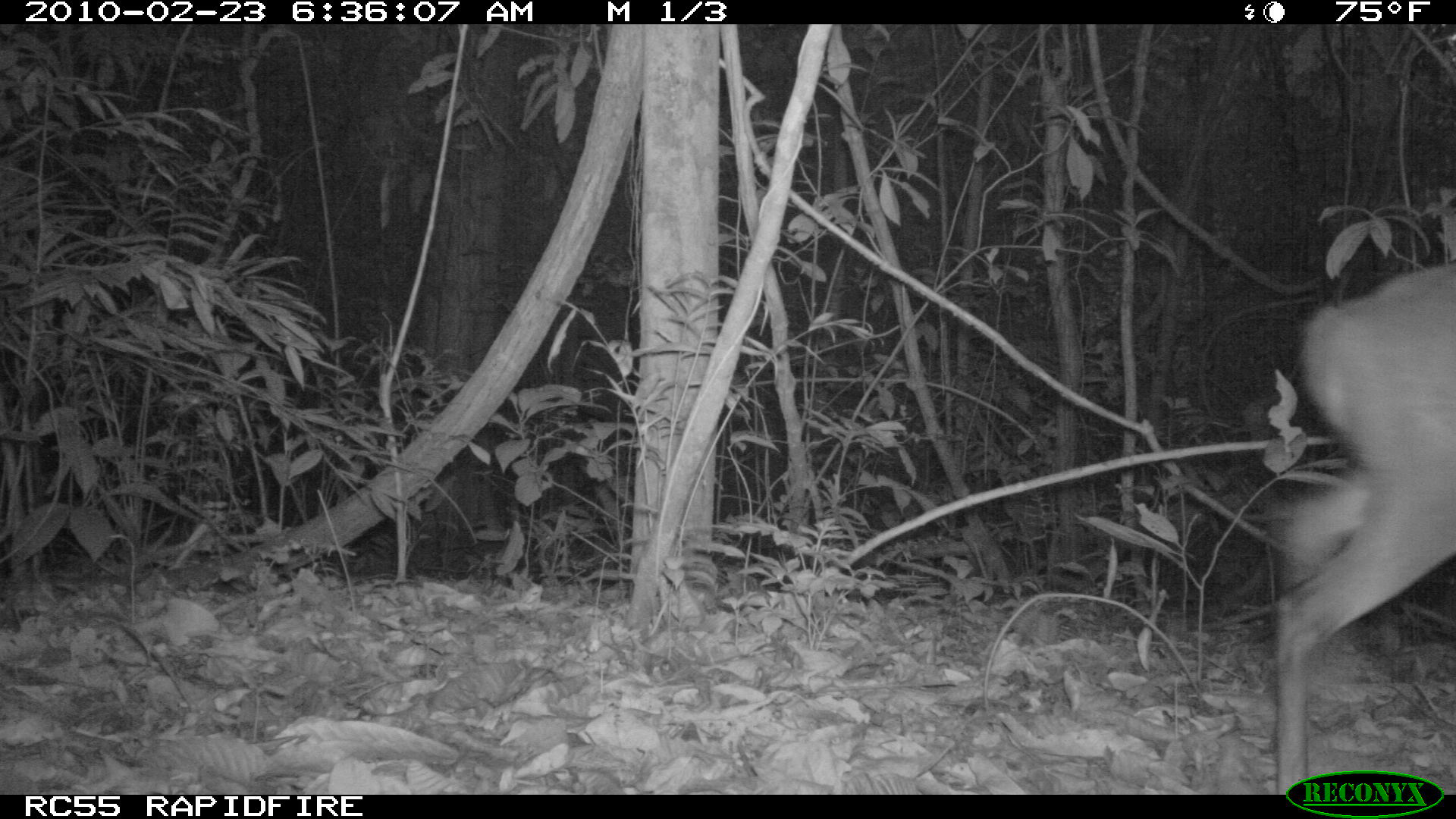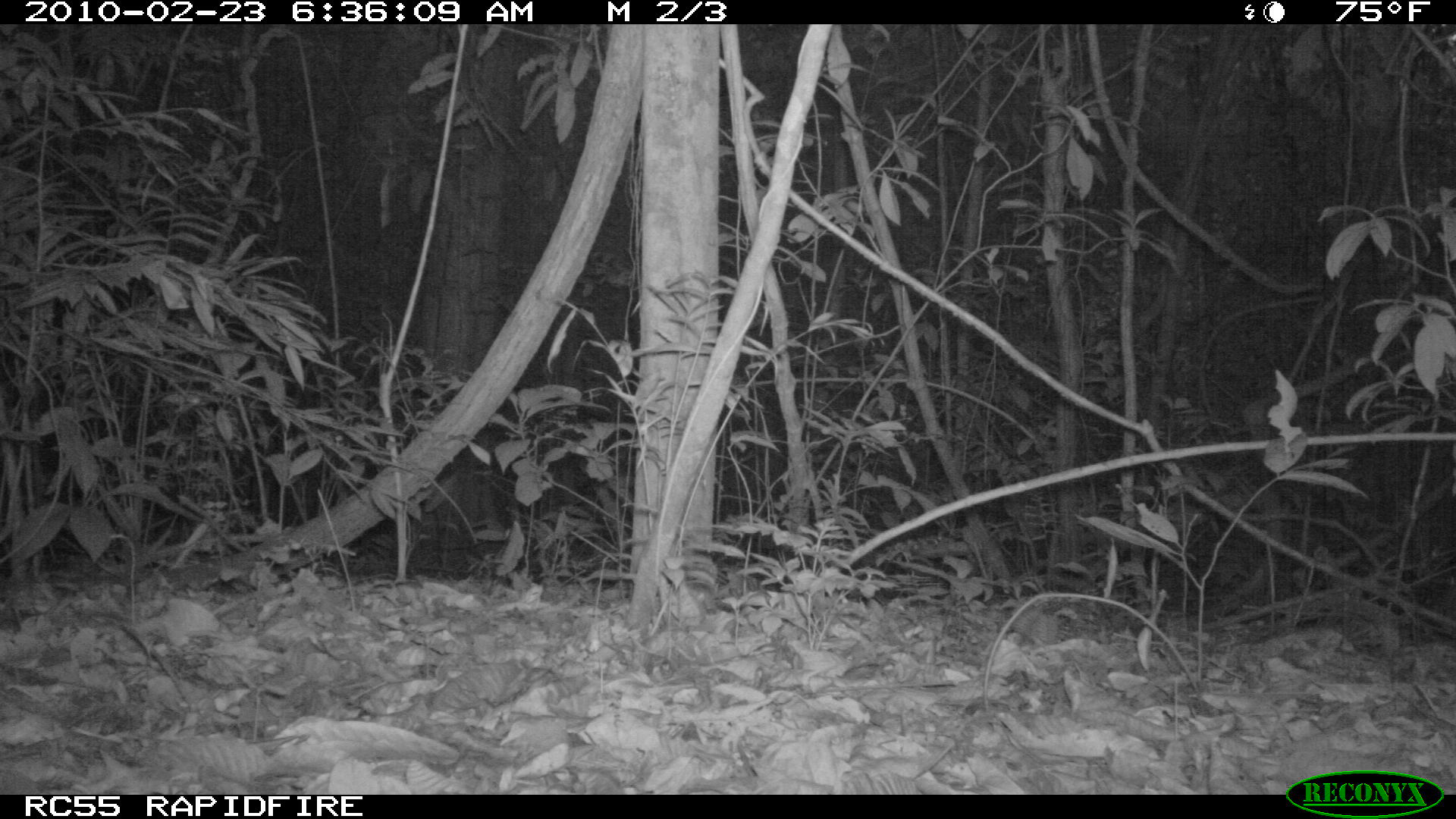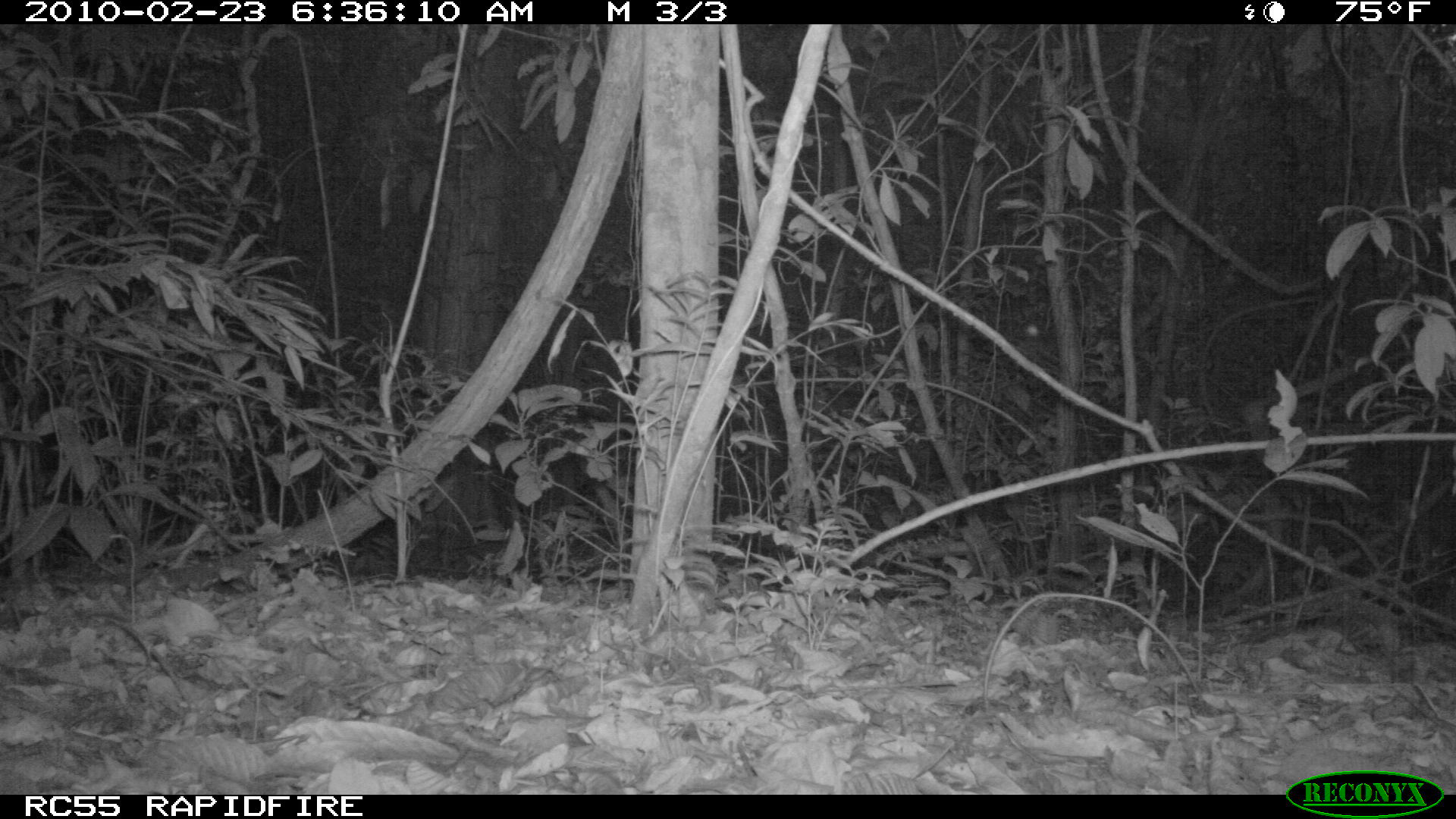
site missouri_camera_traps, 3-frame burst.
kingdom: Animalia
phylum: Chordata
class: Mammalia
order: Artiodactyla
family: Cervidae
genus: Mazama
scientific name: Mazama americana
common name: red brocket deer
Red brocket deer (Mazama americana). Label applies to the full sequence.